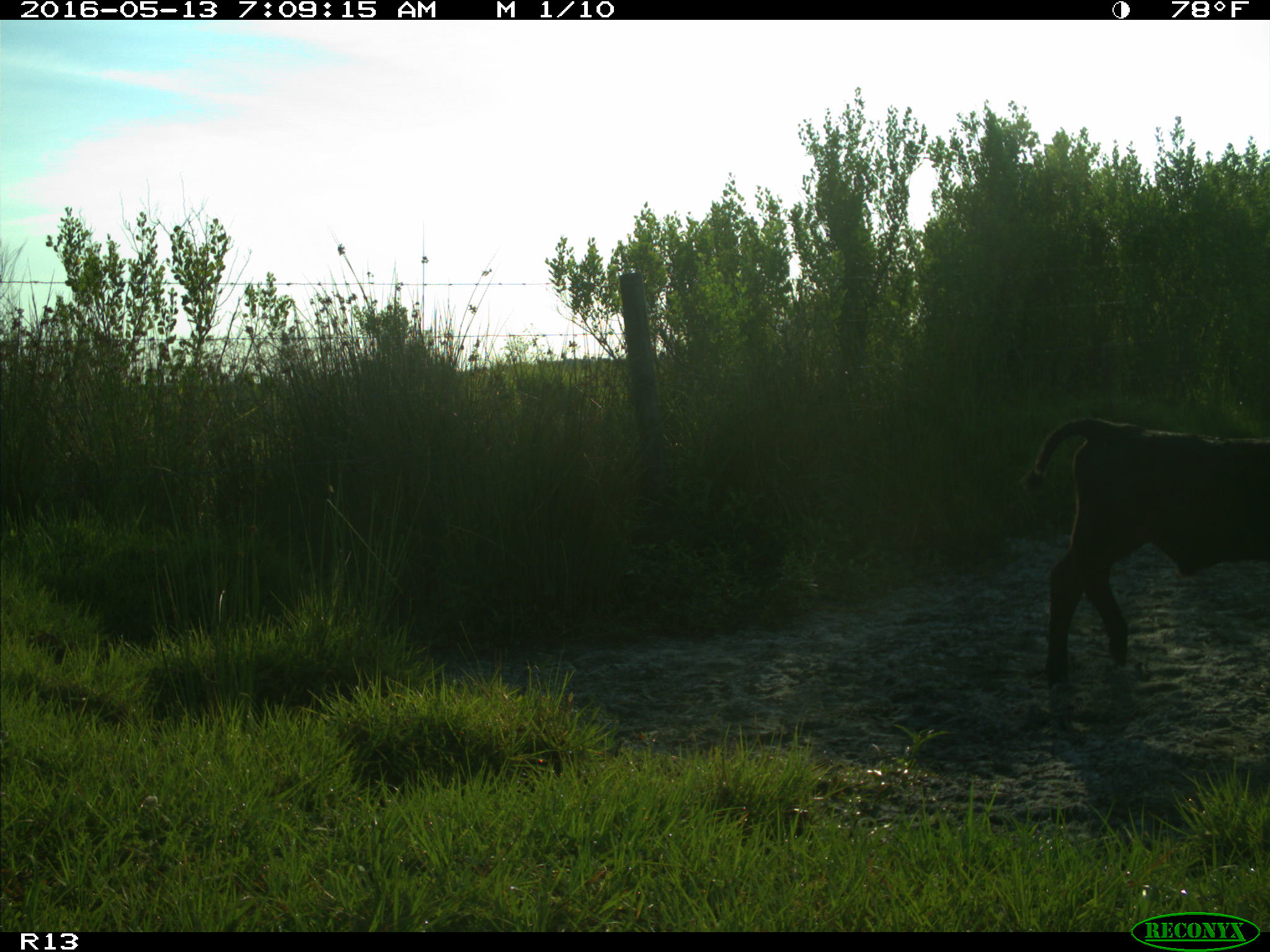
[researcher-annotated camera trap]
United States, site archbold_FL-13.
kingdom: Animalia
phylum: Chordata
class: Mammalia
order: Artiodactyla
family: Bovidae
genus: Bos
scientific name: Bos taurus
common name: domestic cow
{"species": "Bos taurus (domestic cow)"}